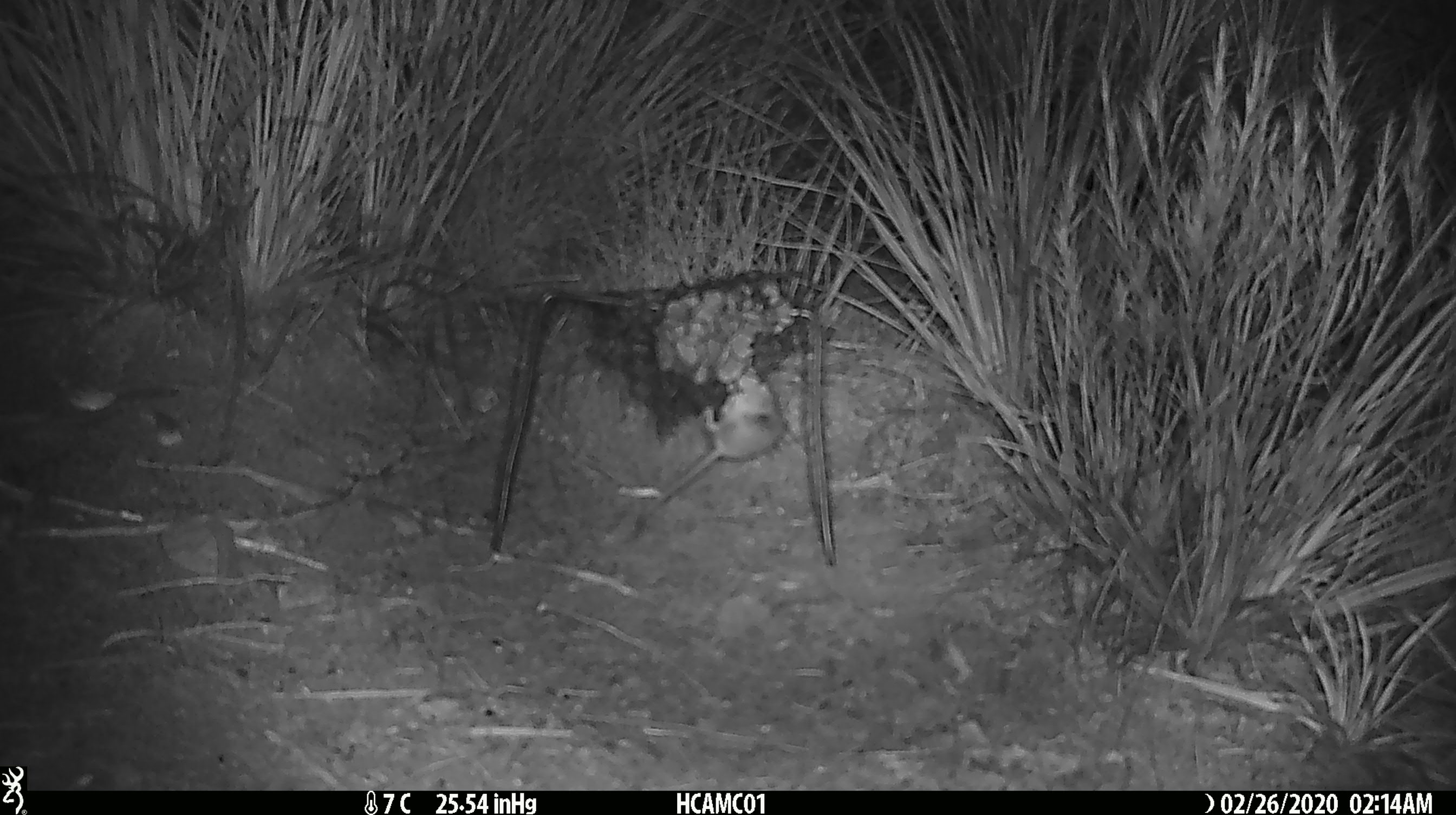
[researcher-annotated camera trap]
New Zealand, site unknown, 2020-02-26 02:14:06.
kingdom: Animalia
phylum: Chordata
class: Mammalia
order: Rodentia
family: Muridae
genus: Mus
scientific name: Mus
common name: mouse